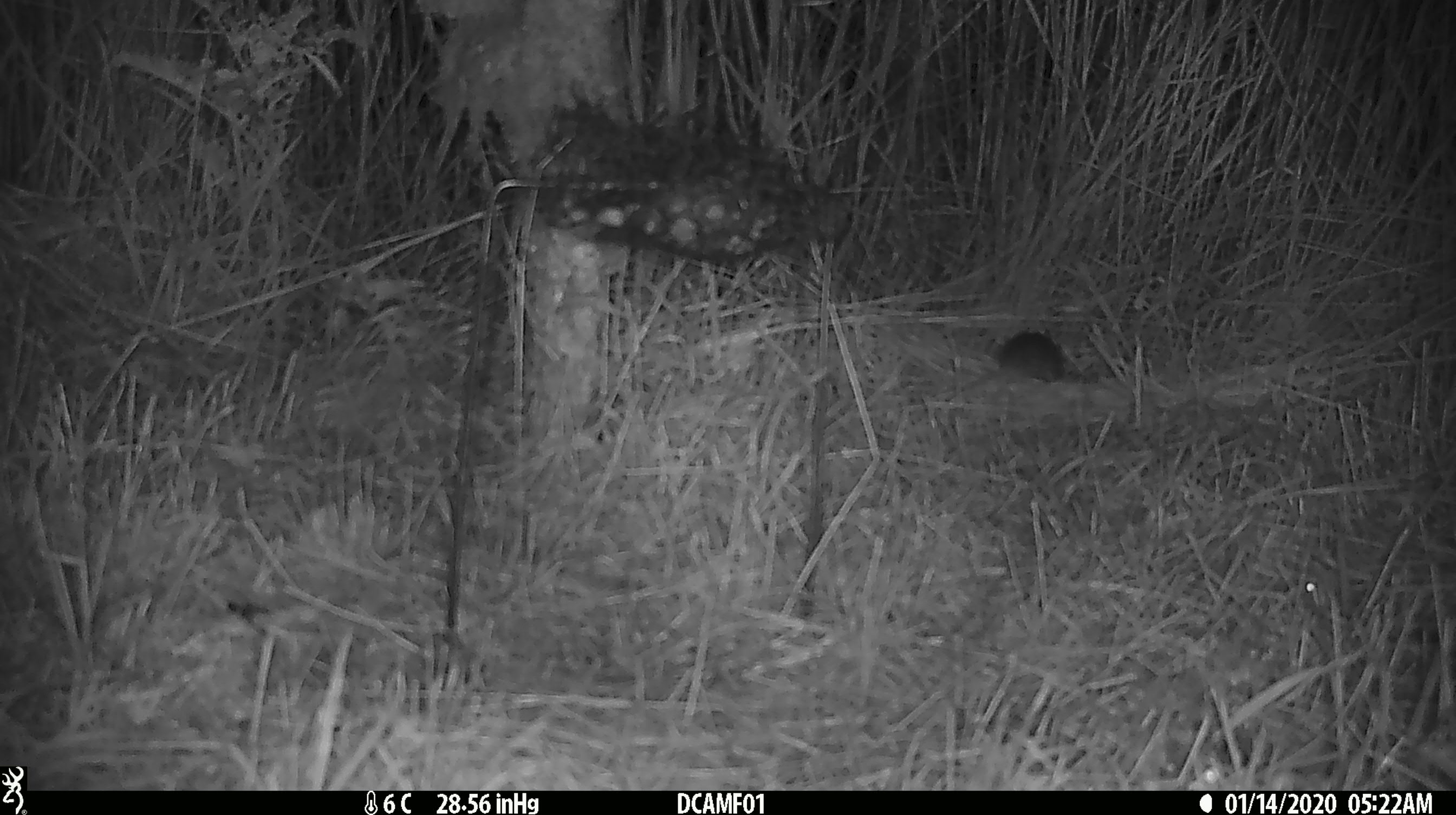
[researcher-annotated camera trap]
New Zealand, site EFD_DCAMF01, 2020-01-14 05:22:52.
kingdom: Animalia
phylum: Chordata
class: Mammalia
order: Rodentia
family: Muridae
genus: Mus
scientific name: Mus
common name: mouse